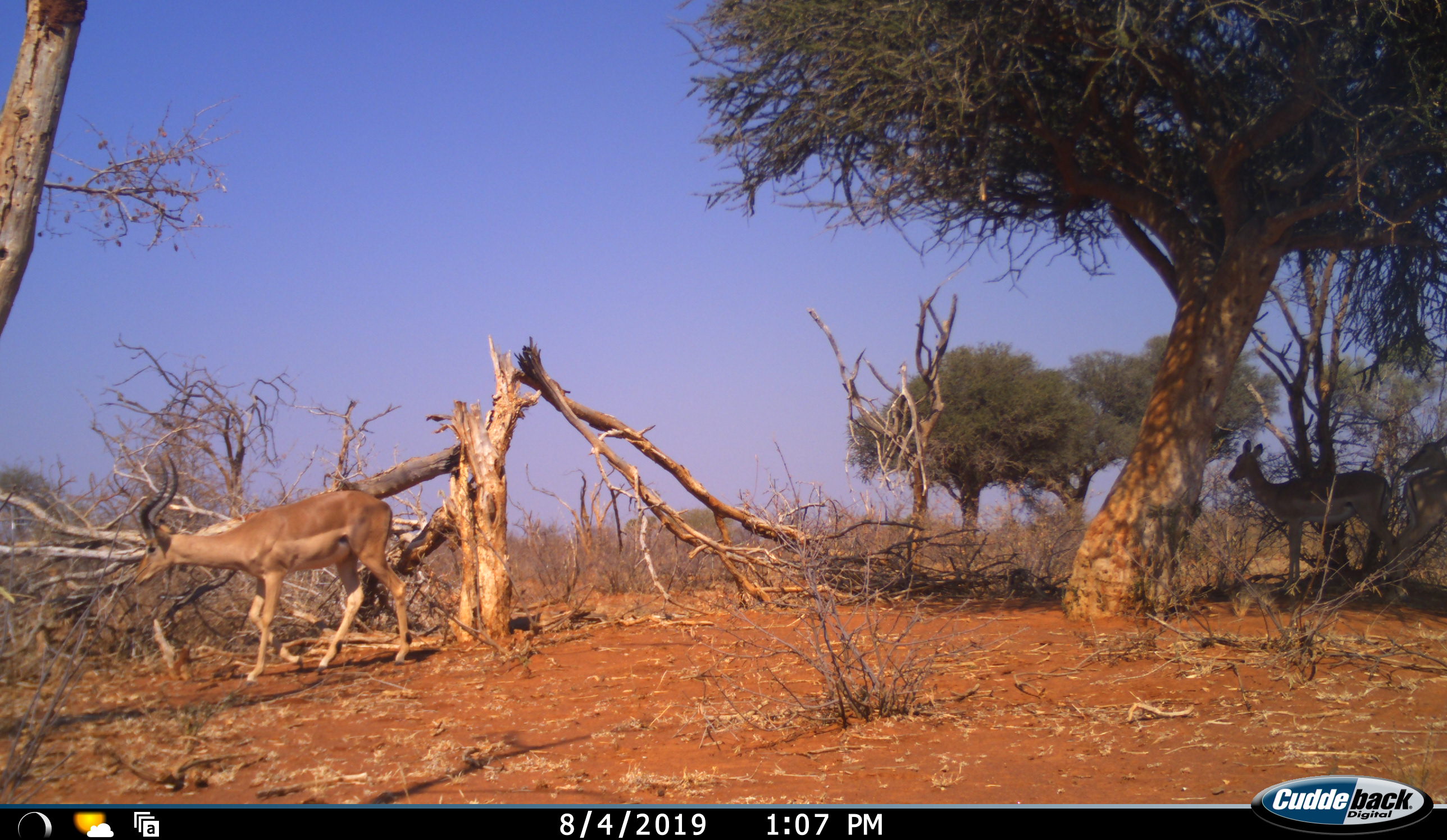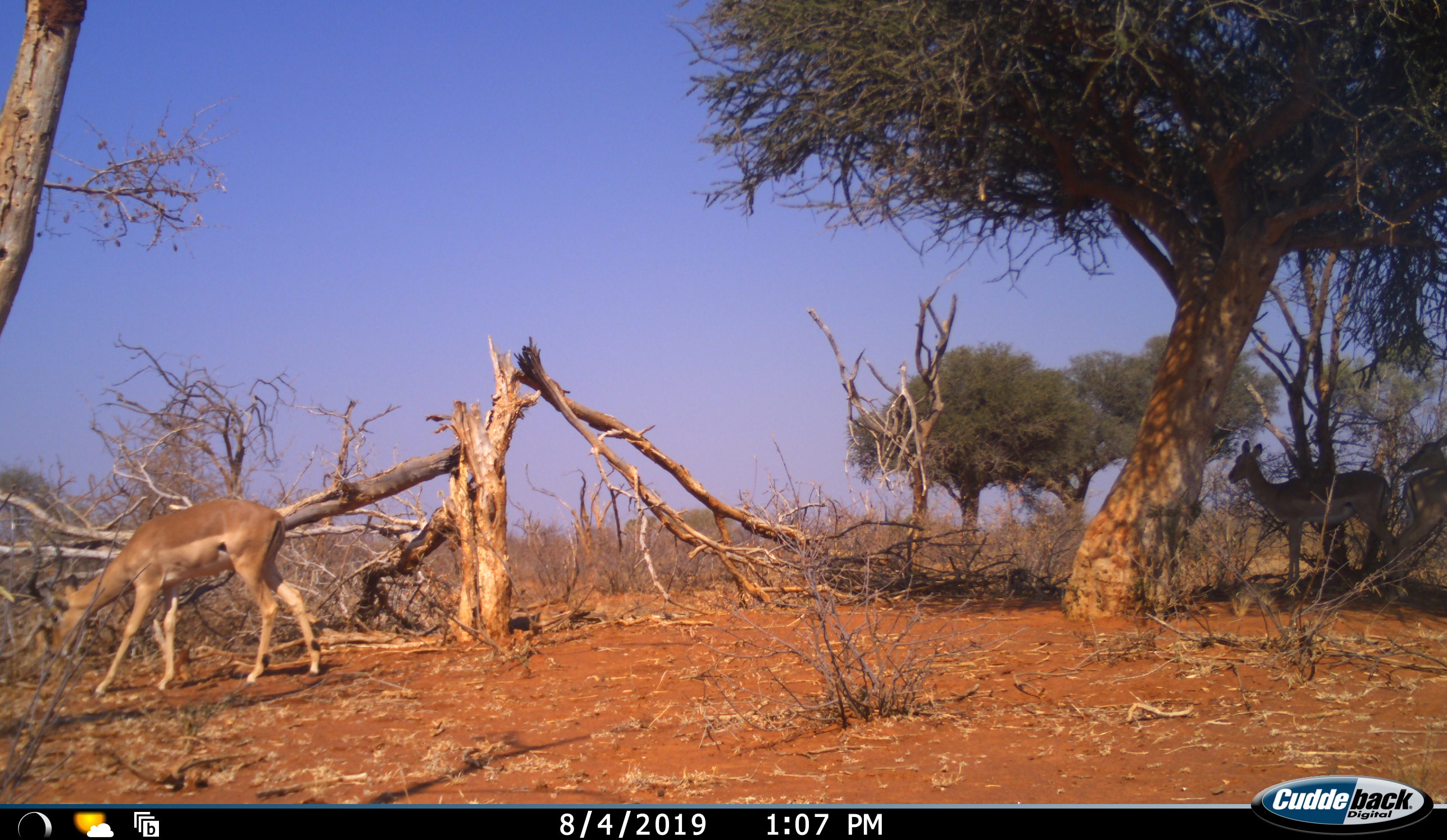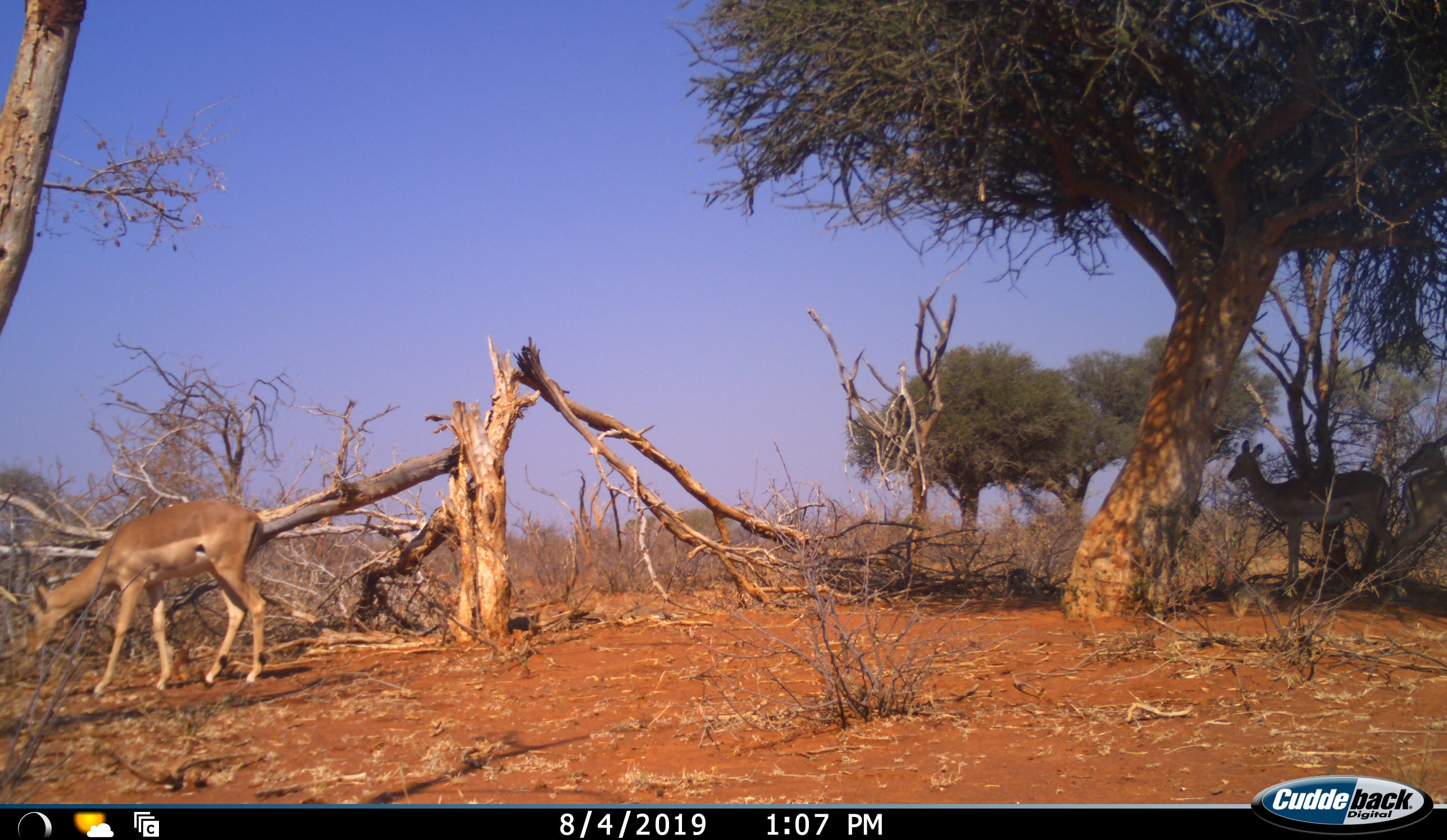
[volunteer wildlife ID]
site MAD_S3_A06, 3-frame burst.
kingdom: Animalia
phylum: Chordata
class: Mammalia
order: Artiodactyla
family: Bovidae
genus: Aepyceros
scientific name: Aepyceros melampus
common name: impala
Impala (Aepyceros melampus), count 3. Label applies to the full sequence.